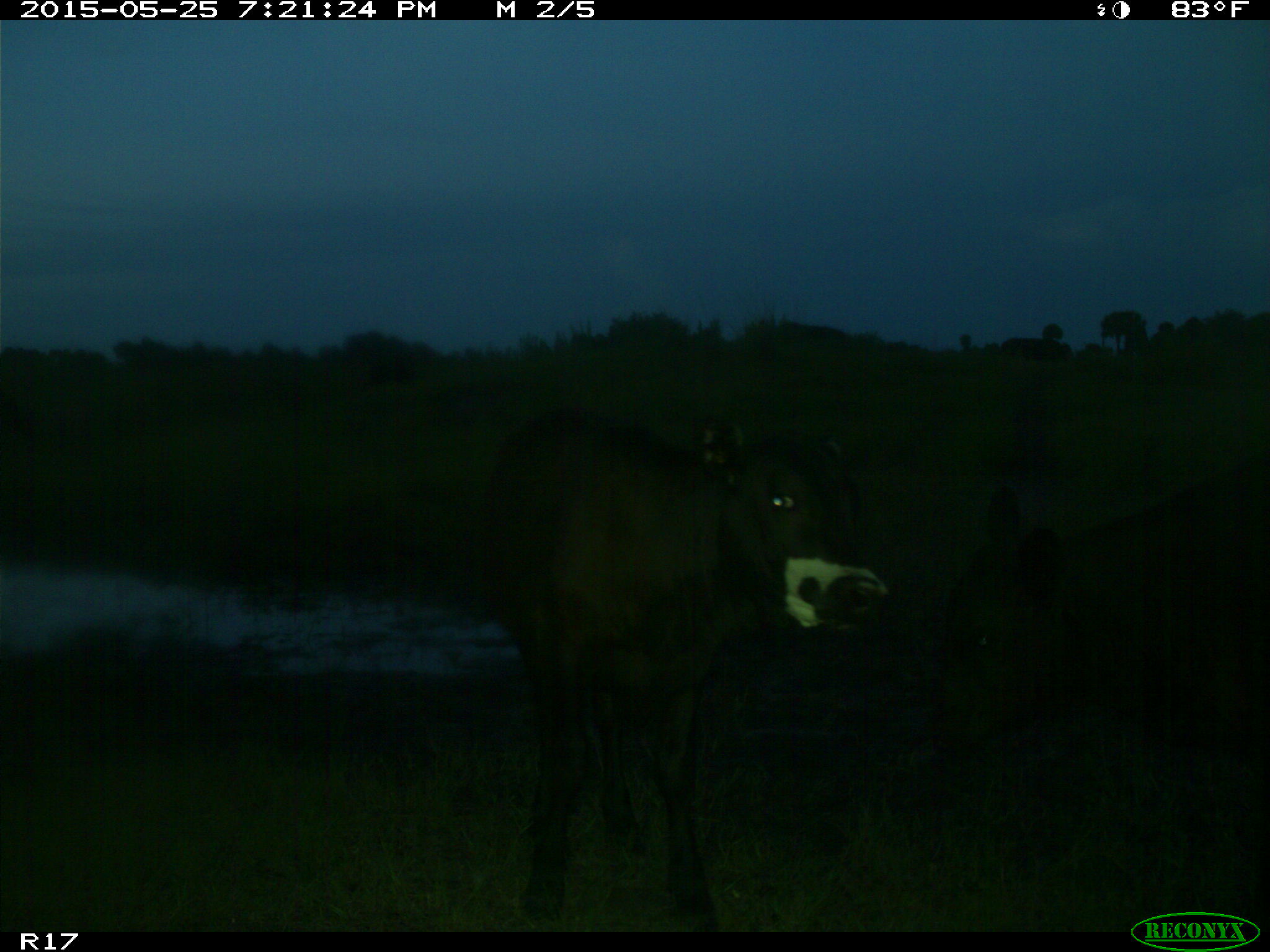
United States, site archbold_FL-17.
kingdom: Animalia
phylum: Chordata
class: Mammalia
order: Artiodactyla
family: Bovidae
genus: Bos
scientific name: Bos taurus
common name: domestic cow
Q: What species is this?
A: Bos taurus (domestic cow).